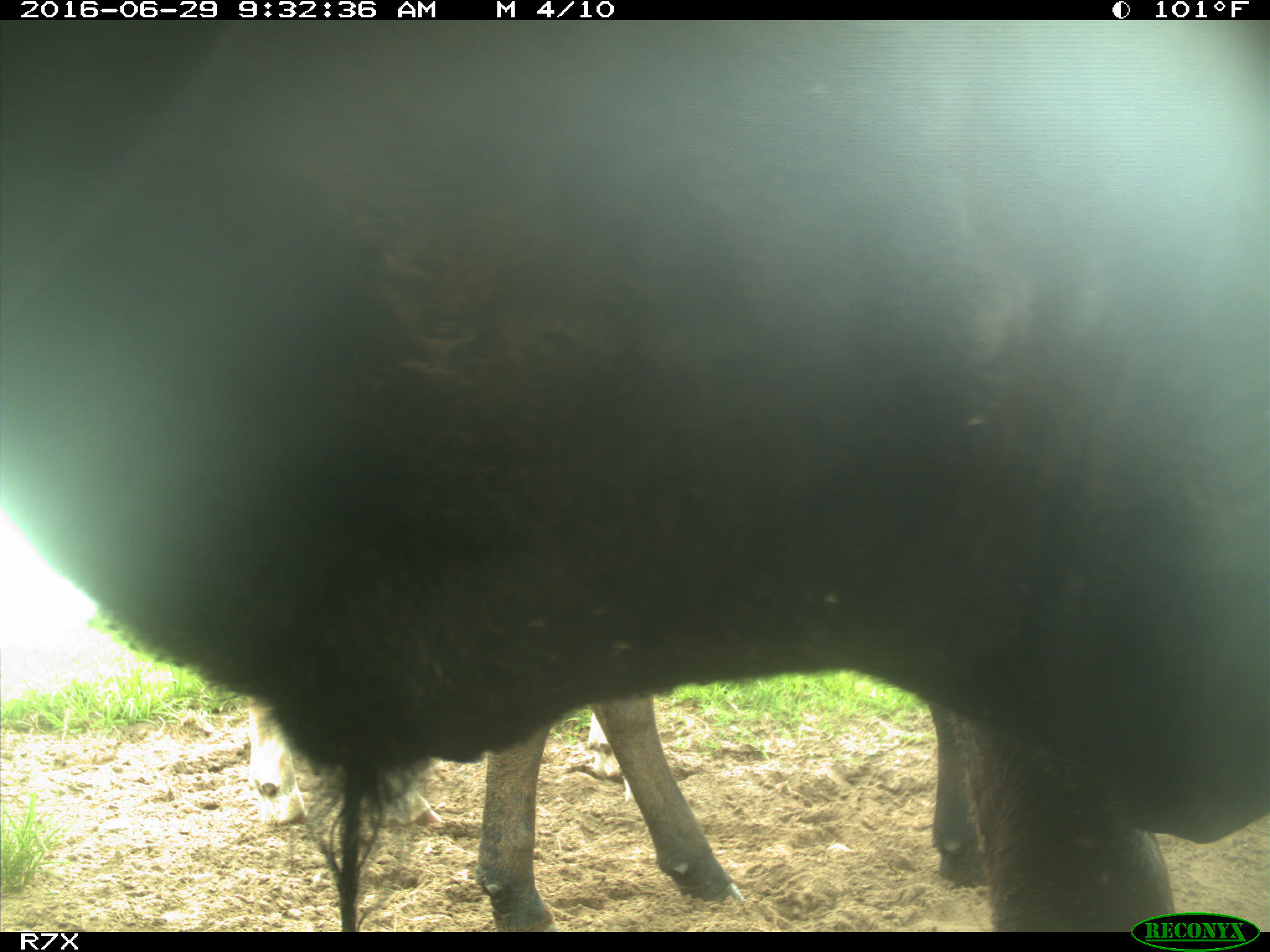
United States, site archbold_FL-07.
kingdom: Animalia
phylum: Chordata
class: Mammalia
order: Artiodactyla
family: Bovidae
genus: Bos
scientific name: Bos taurus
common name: domestic cow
Bos taurus (domestic cow).